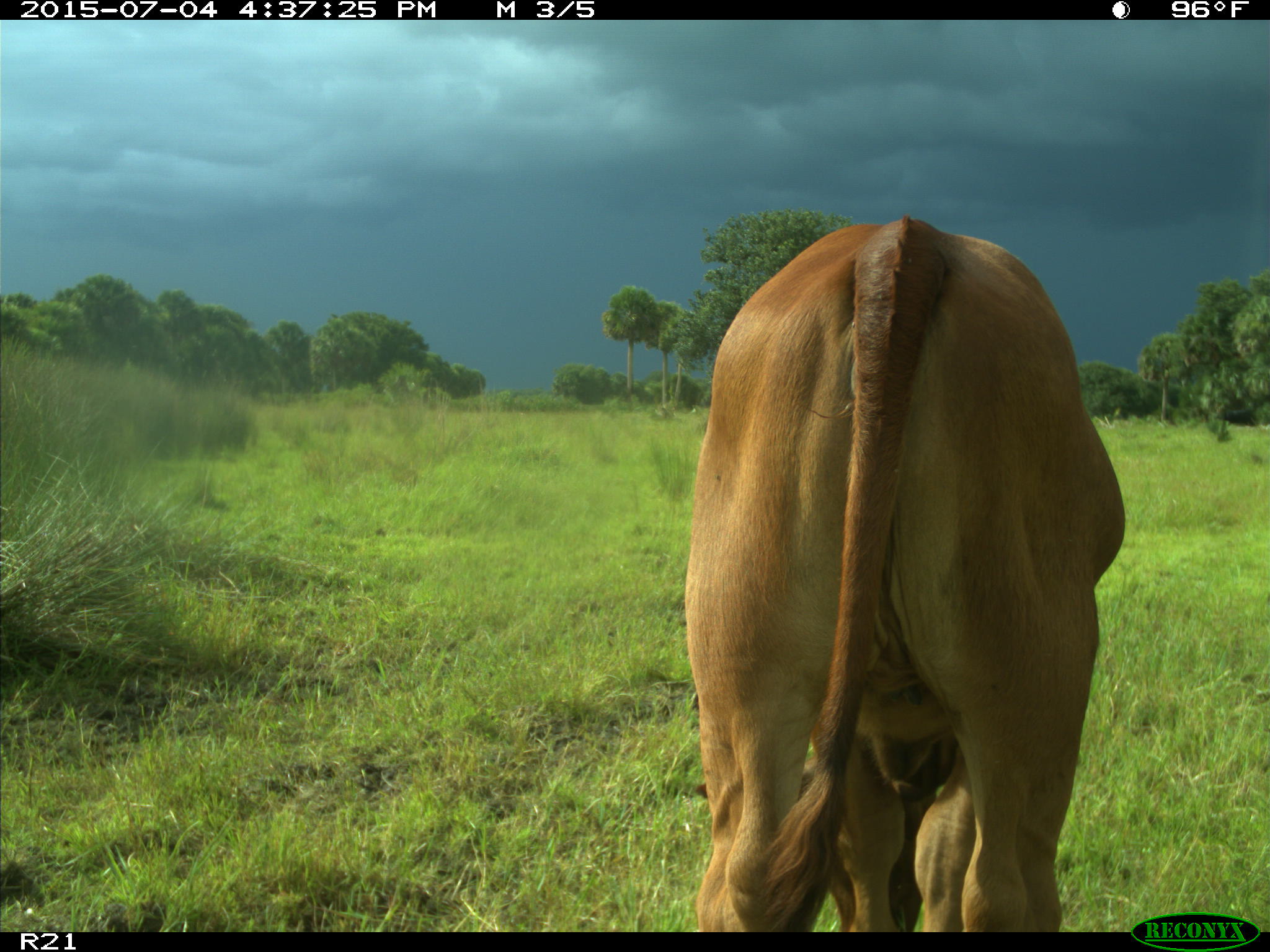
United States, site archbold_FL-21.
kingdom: Animalia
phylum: Chordata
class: Mammalia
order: Artiodactyla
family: Bovidae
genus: Bos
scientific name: Bos taurus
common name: domestic cow